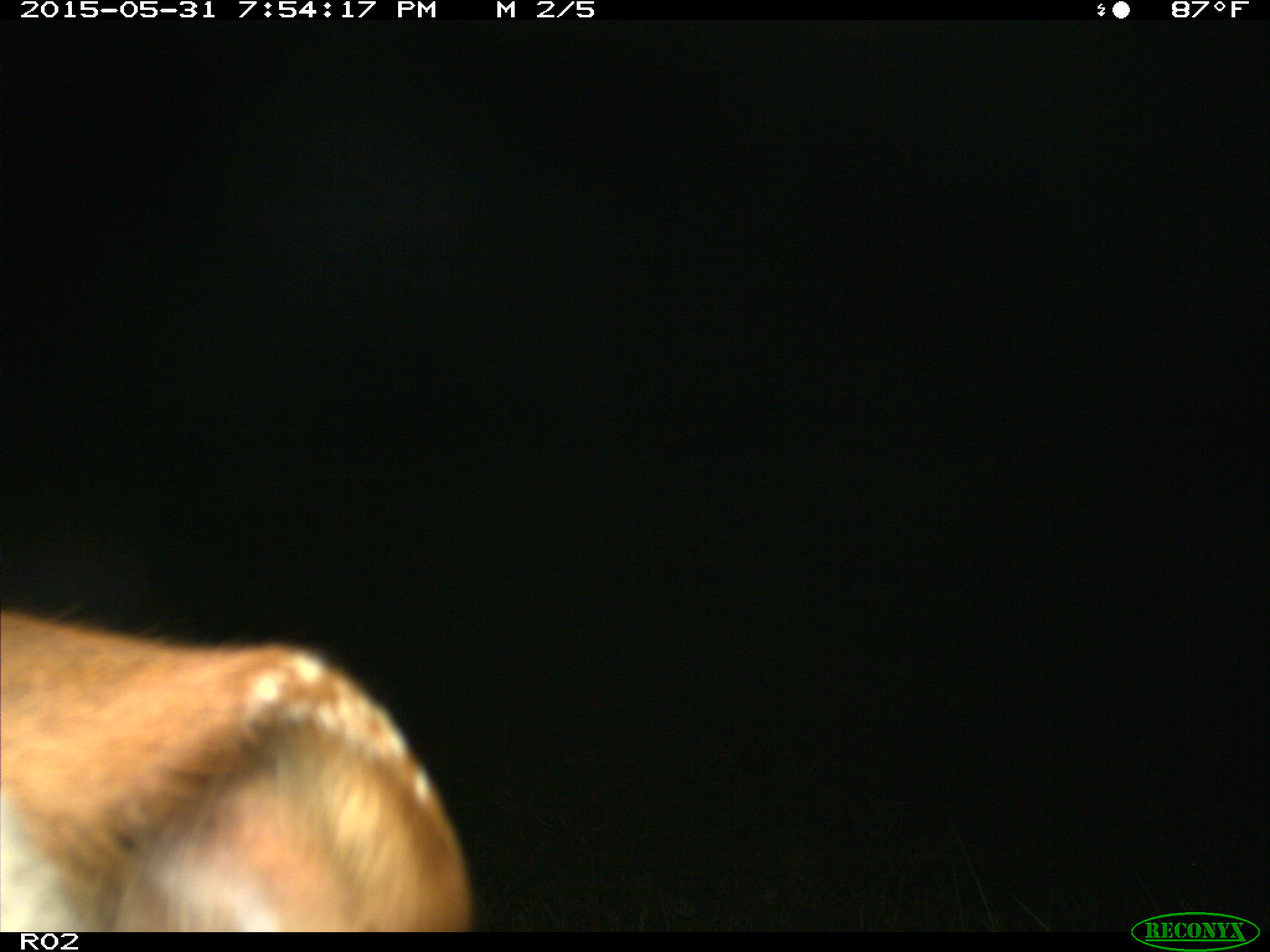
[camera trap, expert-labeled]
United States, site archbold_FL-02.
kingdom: Animalia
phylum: Chordata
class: Mammalia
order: Artiodactyla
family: Bovidae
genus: Bos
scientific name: Bos taurus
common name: domestic cow